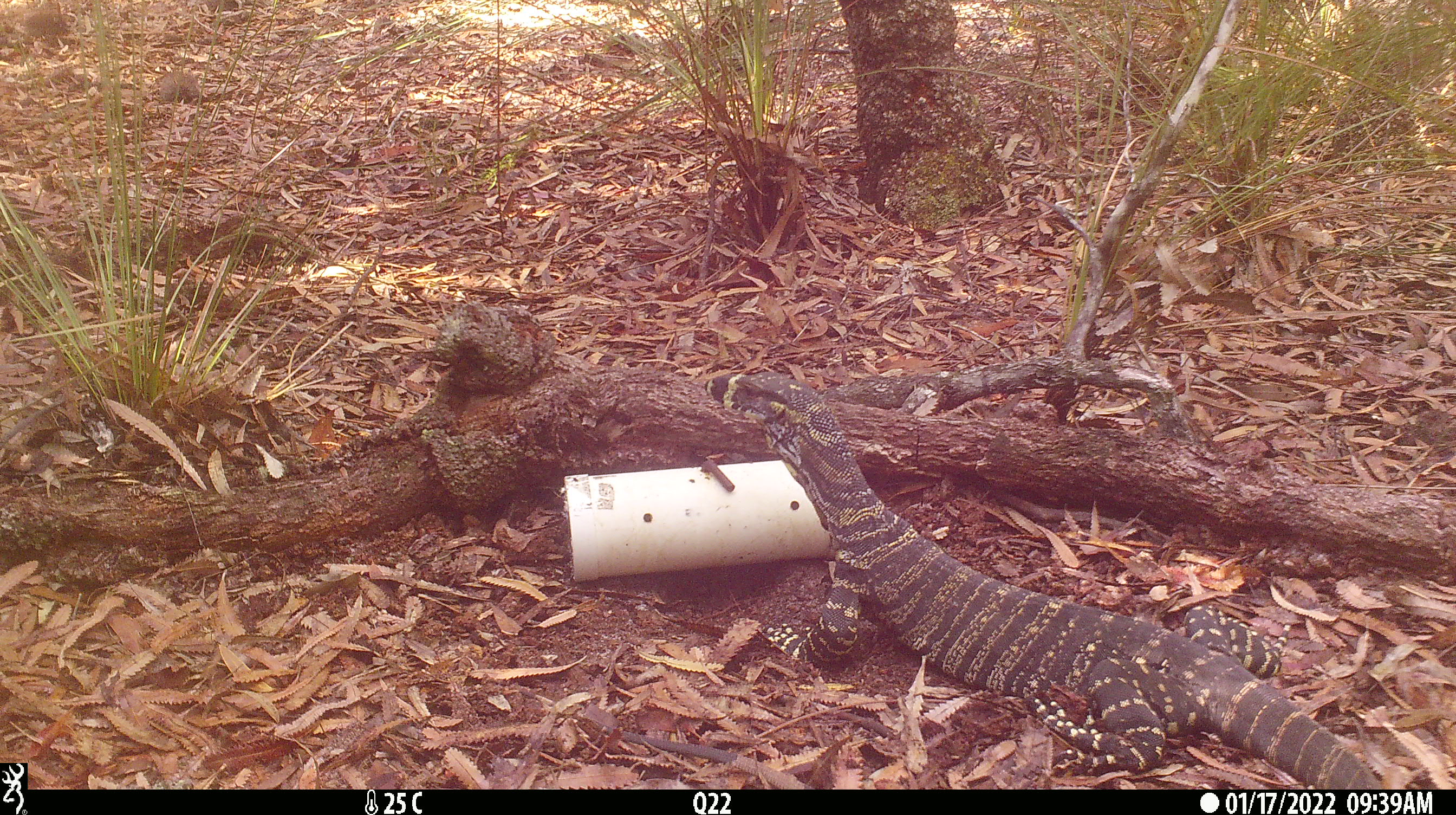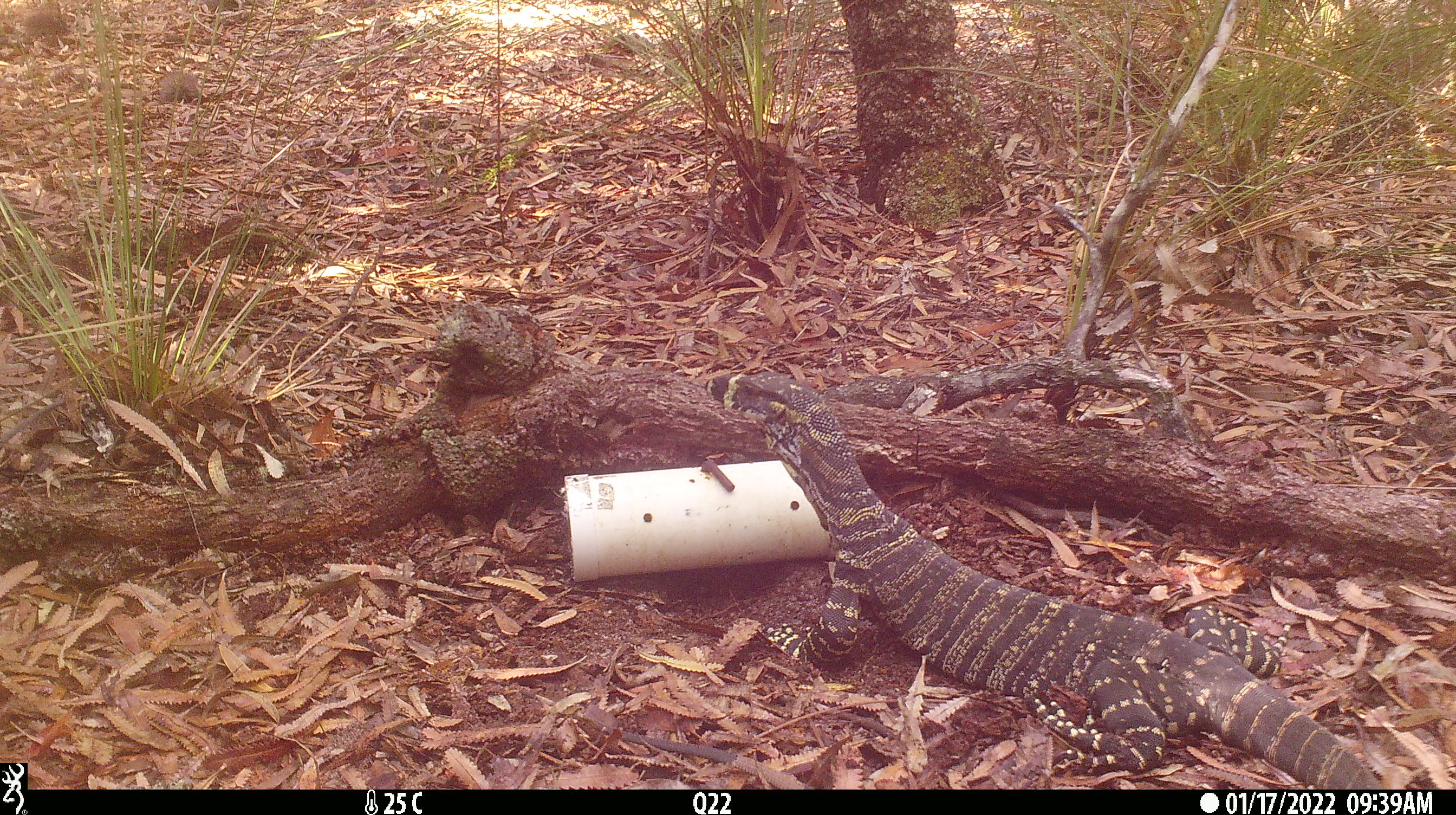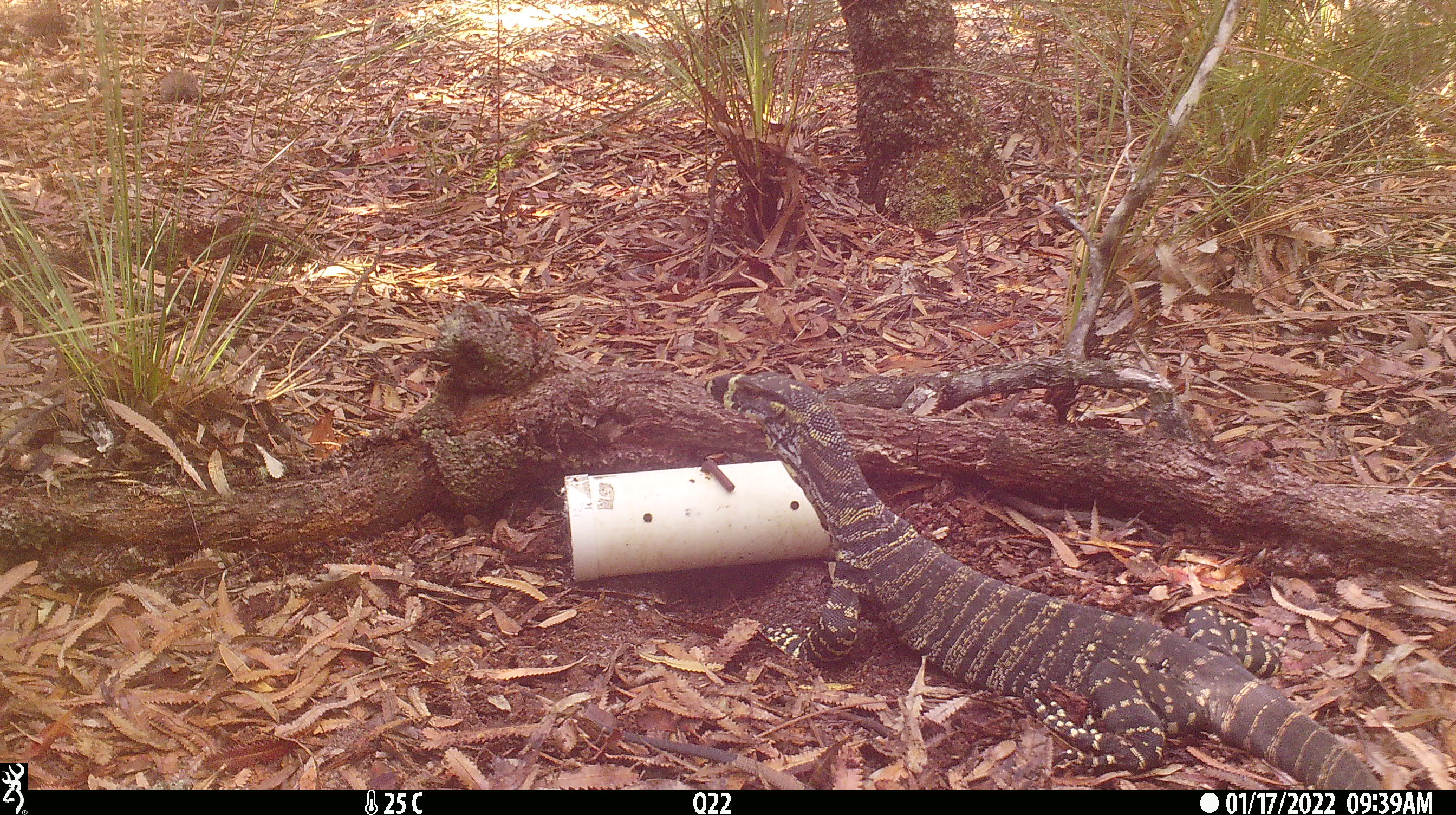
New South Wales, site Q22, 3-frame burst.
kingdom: Animalia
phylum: Chordata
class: Reptilia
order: Squamata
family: Varanidae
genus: Varanus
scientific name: Varanus varius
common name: lace monitor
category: goanna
Goanna (lace monitor) (Varanus varius).